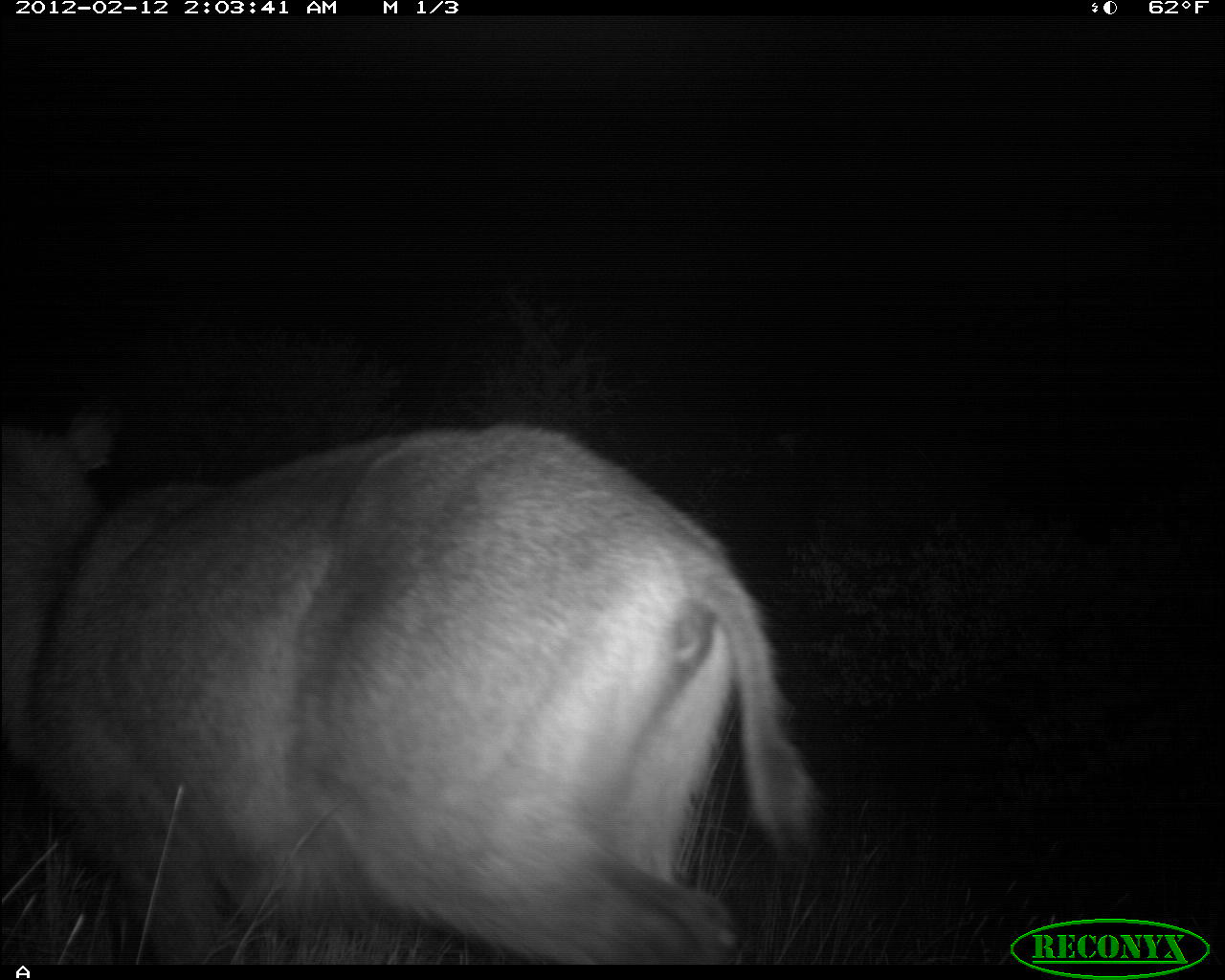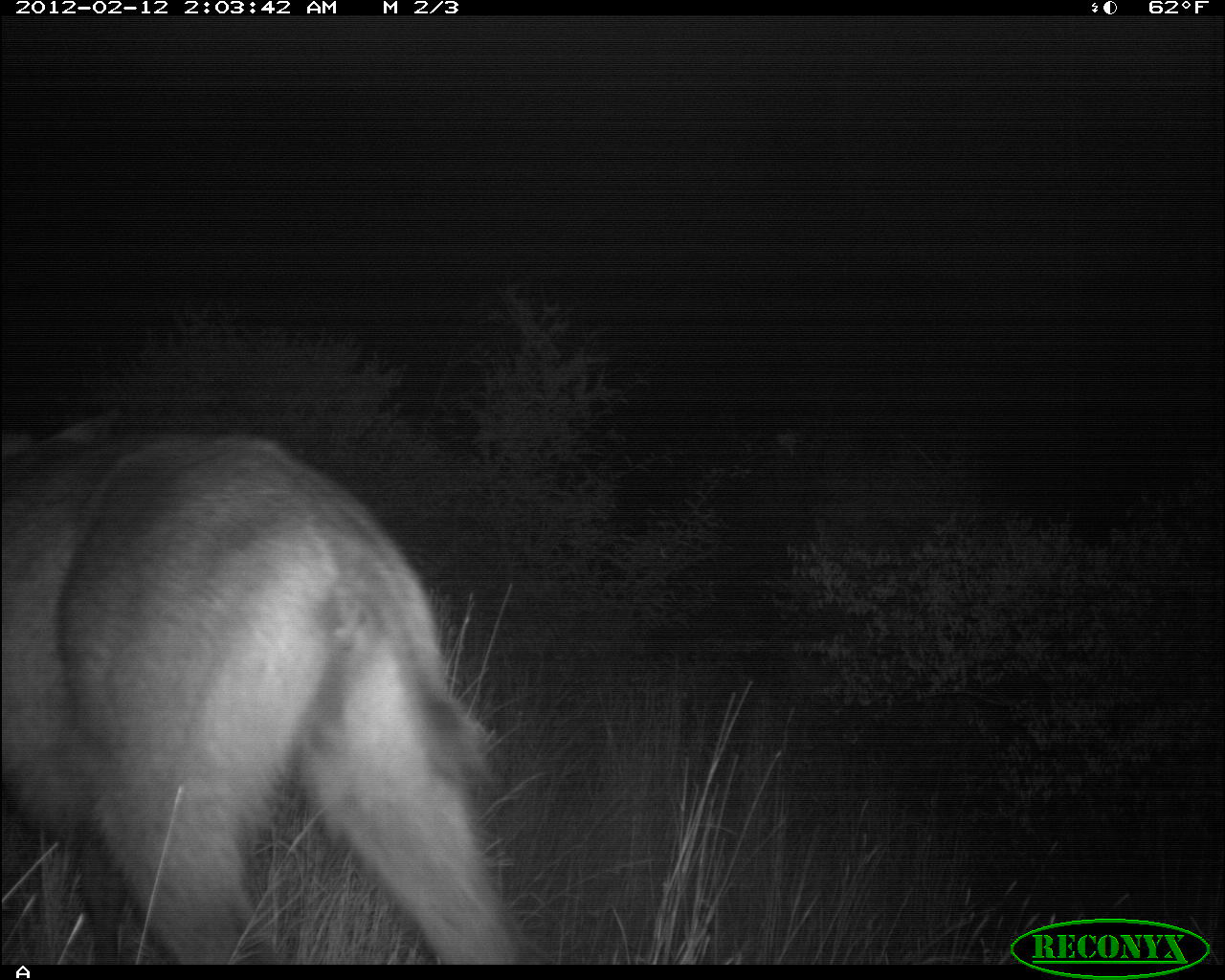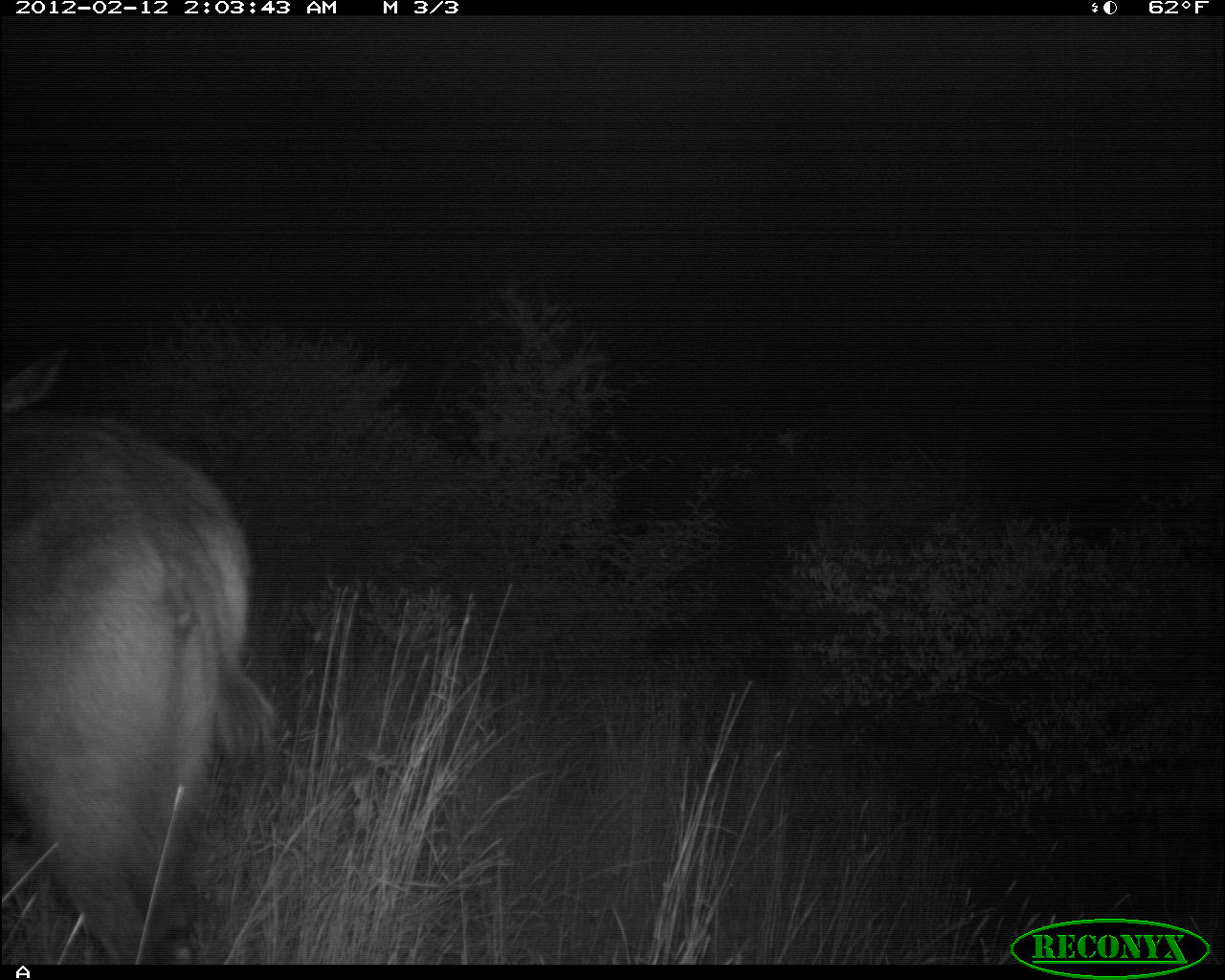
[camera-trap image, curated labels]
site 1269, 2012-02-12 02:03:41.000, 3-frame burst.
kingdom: Animalia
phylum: Chordata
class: Mammalia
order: Artiodactyla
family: Bovidae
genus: Kobus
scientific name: Kobus ellipsiprymnus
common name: waterbuck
Kobus ellipsiprymnus (waterbuck), count 1.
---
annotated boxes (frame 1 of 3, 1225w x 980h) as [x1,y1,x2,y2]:
kobus ellipsiprymnus: [1,397,814,967]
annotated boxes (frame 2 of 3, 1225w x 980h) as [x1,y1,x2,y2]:
kobus ellipsiprymnus: [1,410,515,964]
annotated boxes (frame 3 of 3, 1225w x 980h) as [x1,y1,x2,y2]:
kobus ellipsiprymnus: [1,339,287,964]